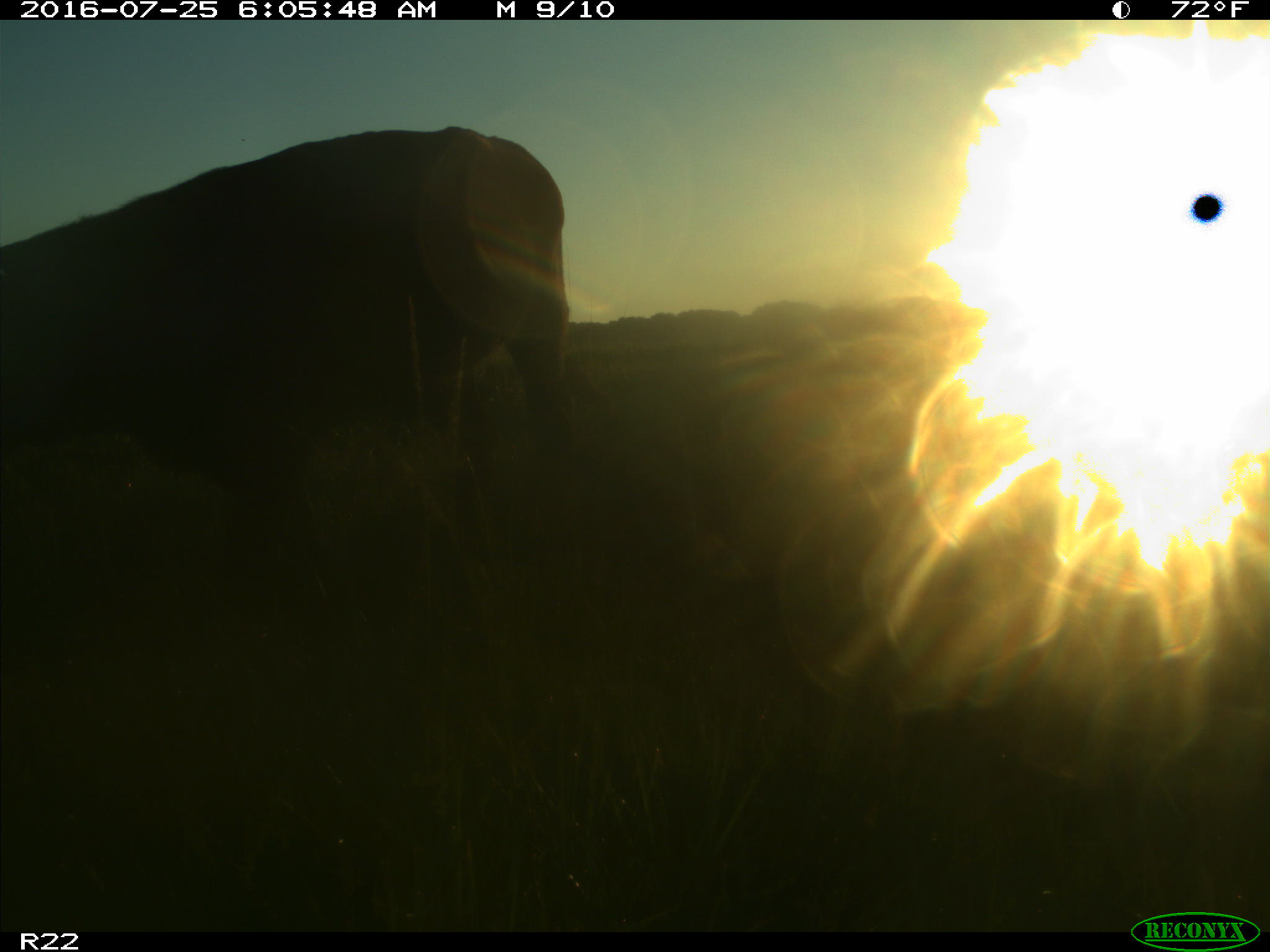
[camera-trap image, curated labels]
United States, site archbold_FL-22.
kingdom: Animalia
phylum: Chordata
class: Mammalia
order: Artiodactyla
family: Bovidae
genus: Bos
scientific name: Bos taurus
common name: domestic cow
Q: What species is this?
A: Bos taurus (domestic cow).